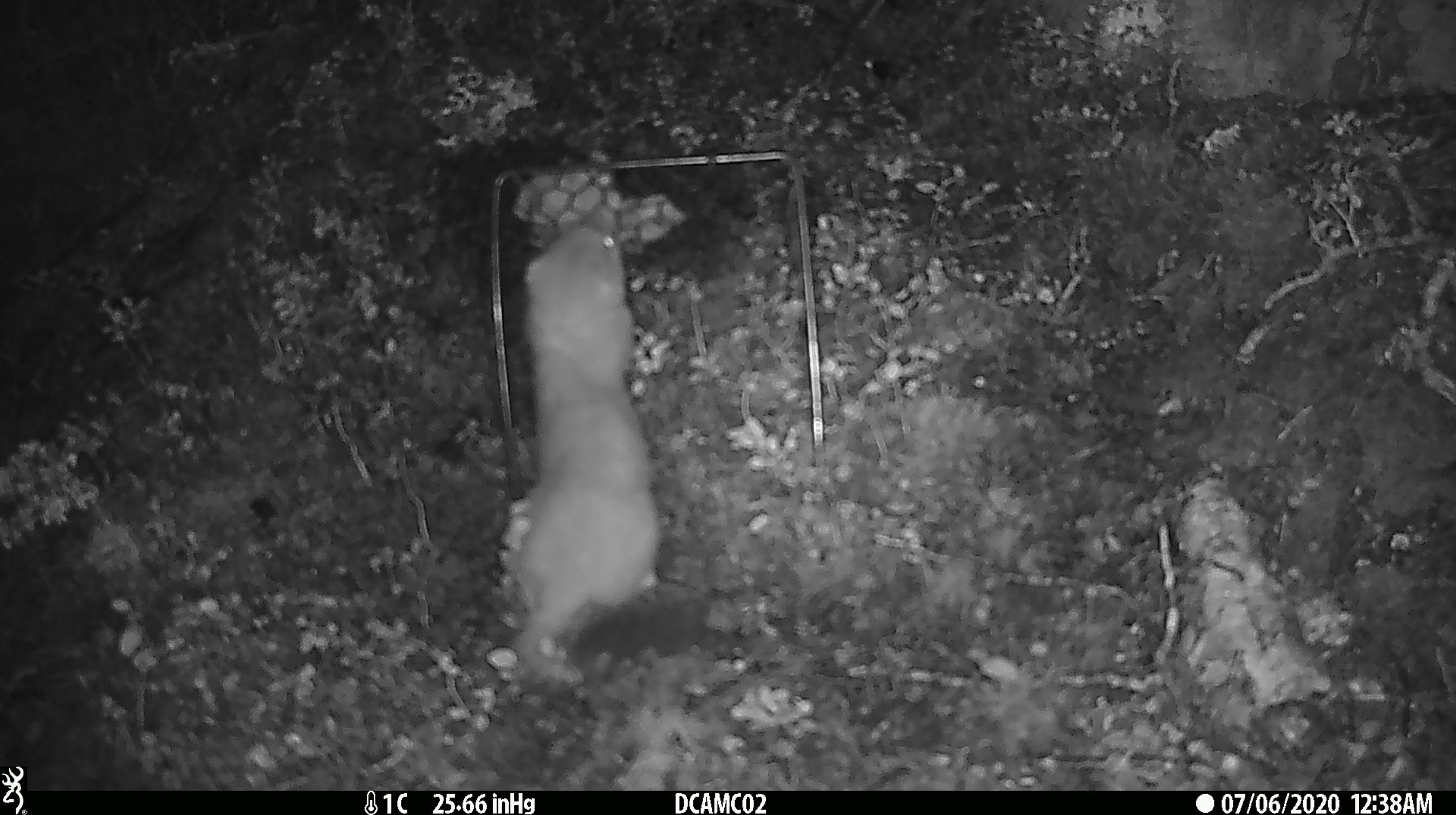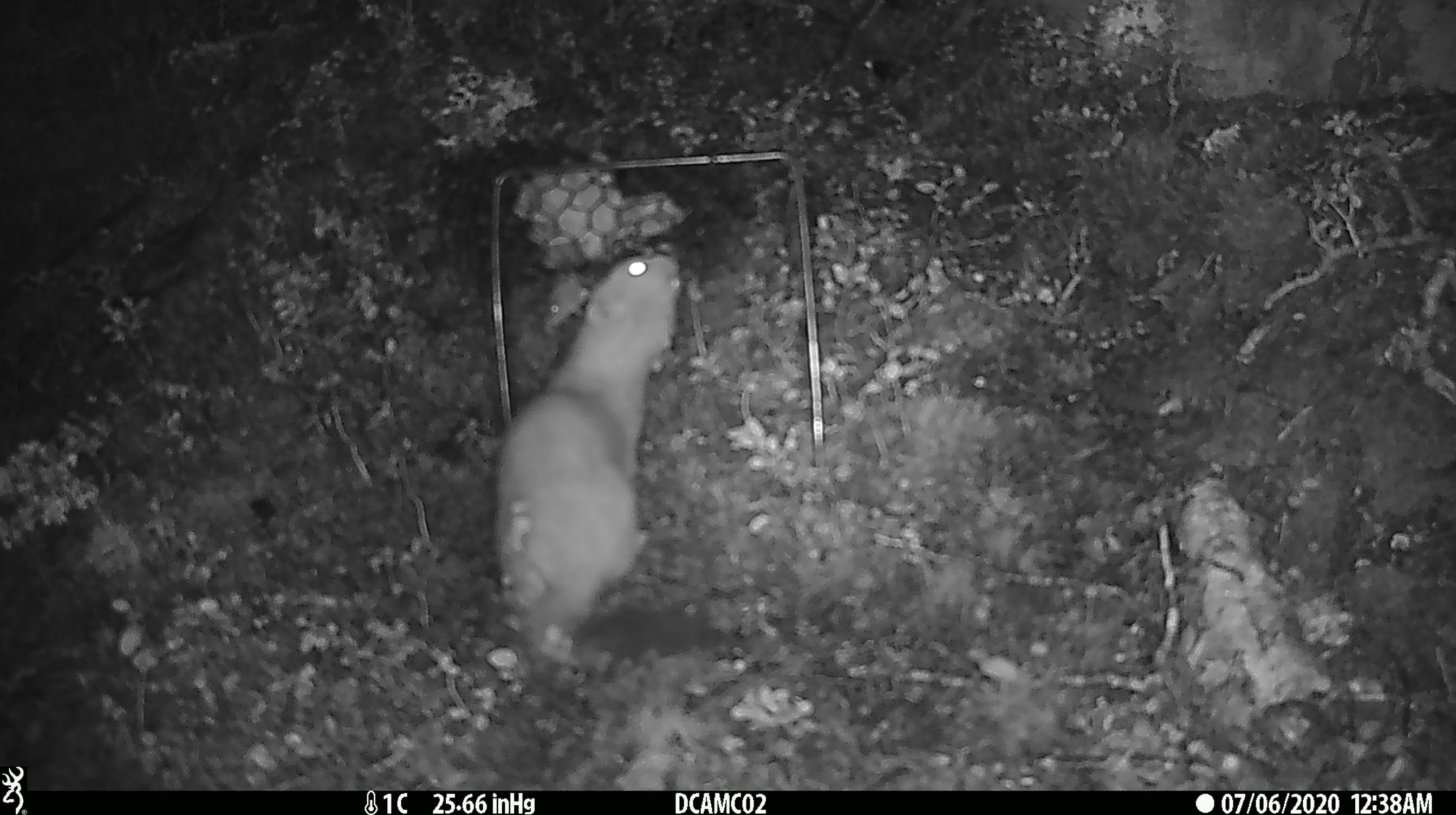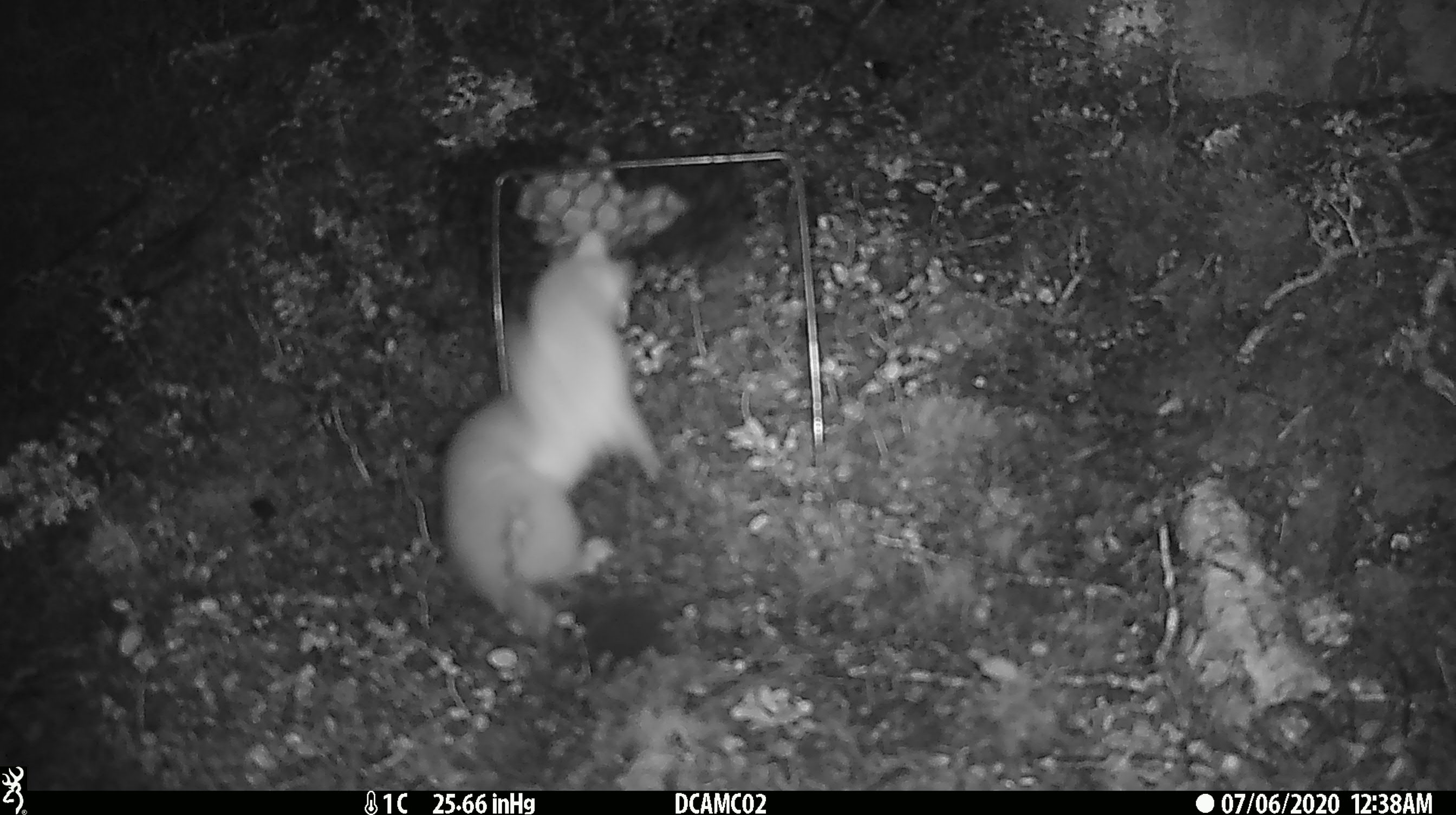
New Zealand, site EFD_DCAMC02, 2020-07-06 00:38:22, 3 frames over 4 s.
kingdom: Animalia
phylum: Chordata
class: Mammalia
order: Carnivora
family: Mustelidae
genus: Mustela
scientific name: Mustela erminea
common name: stoat